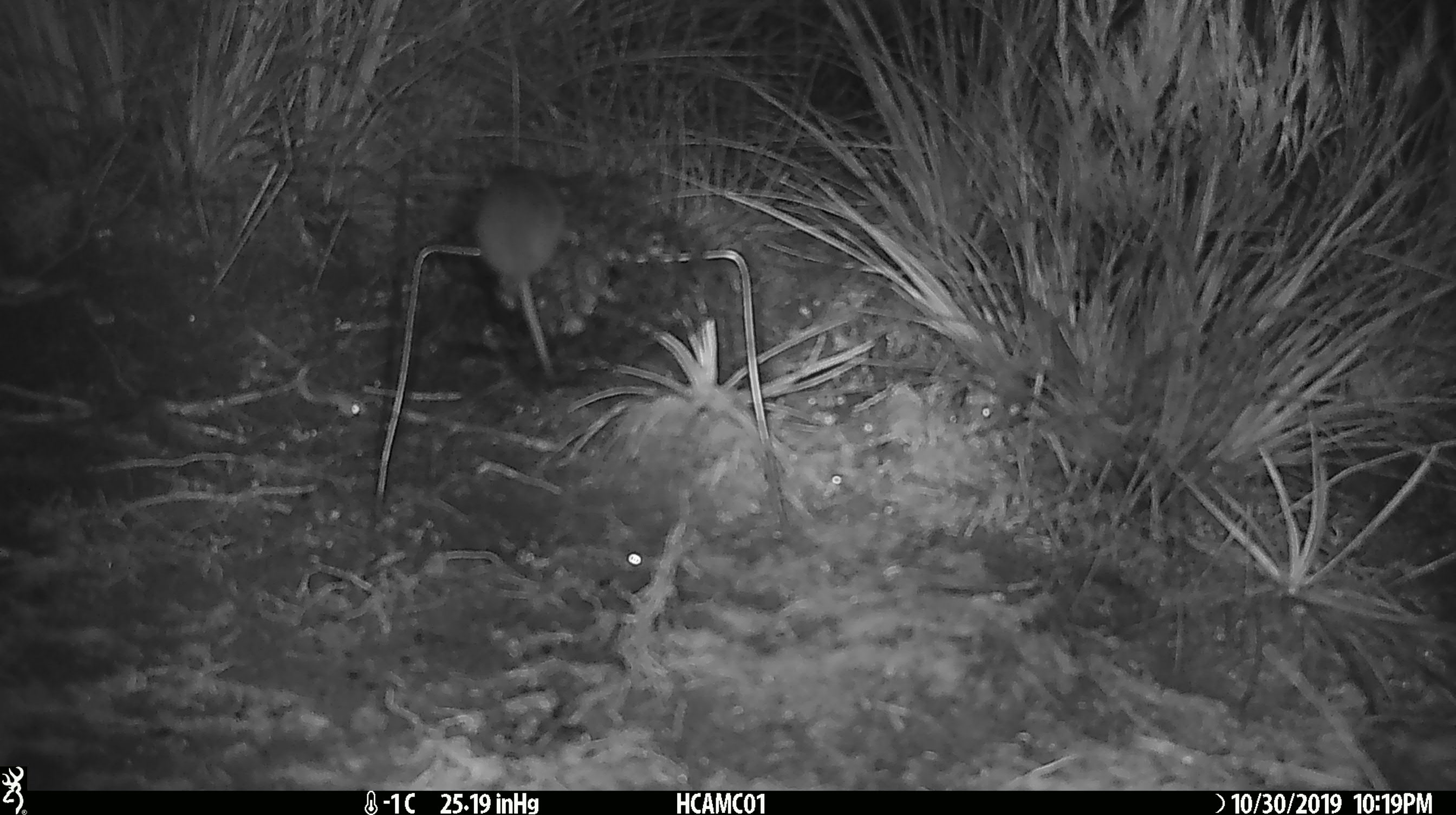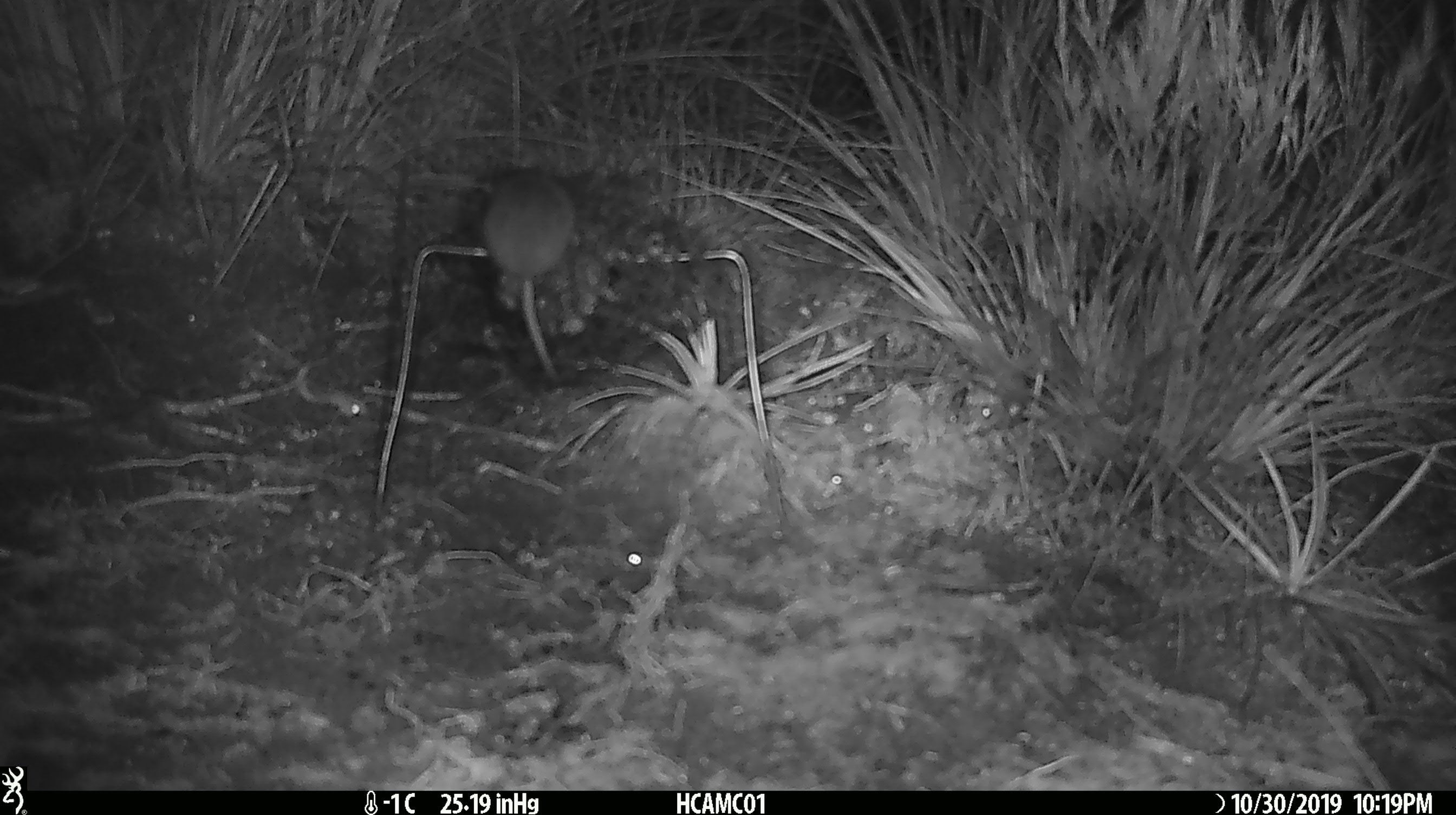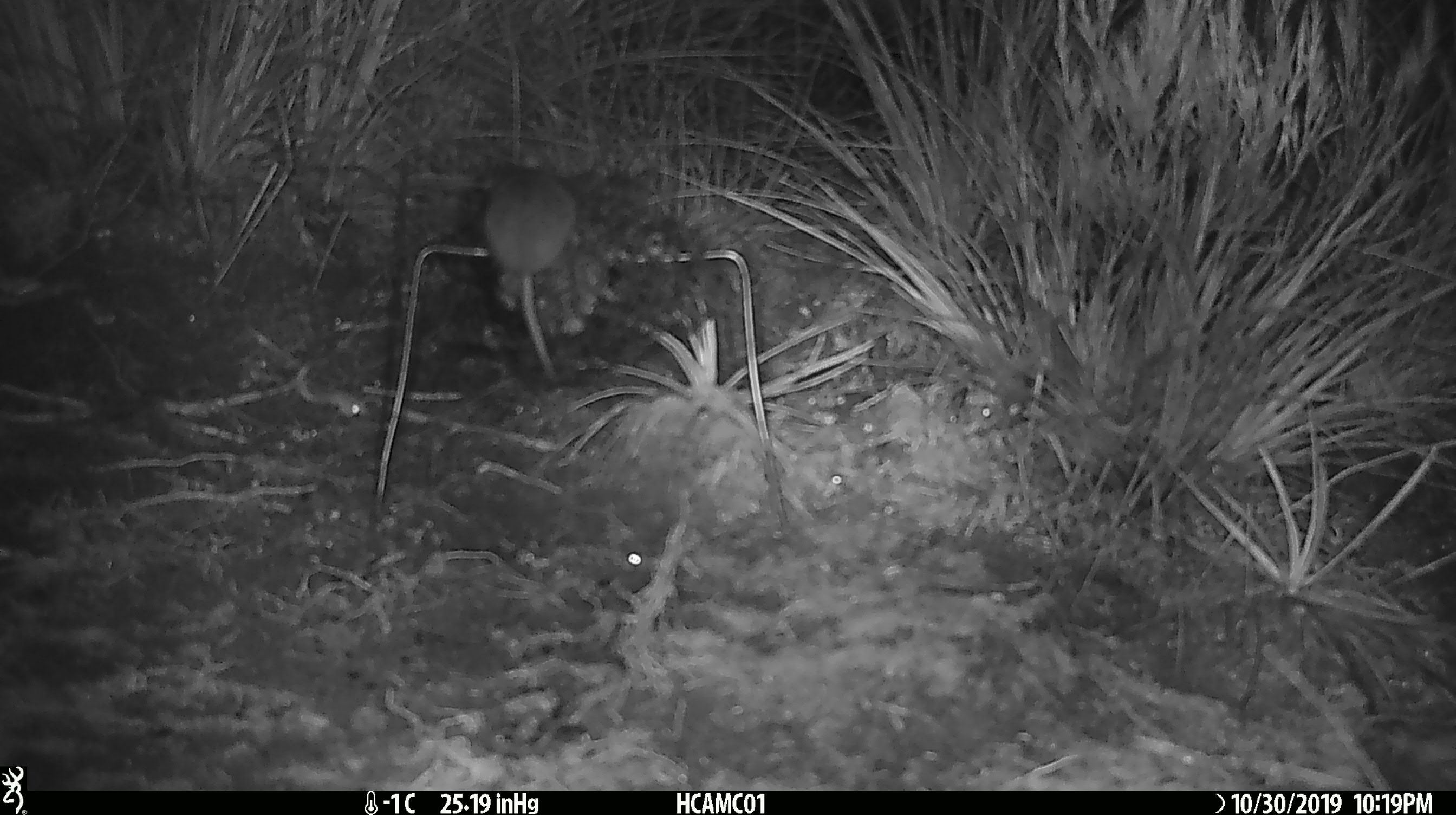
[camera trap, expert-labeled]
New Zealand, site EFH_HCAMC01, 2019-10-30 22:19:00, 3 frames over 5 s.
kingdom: Animalia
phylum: Chordata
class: Mammalia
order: Rodentia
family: Muridae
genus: Mus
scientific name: Mus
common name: mouse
Mouse (Mus).